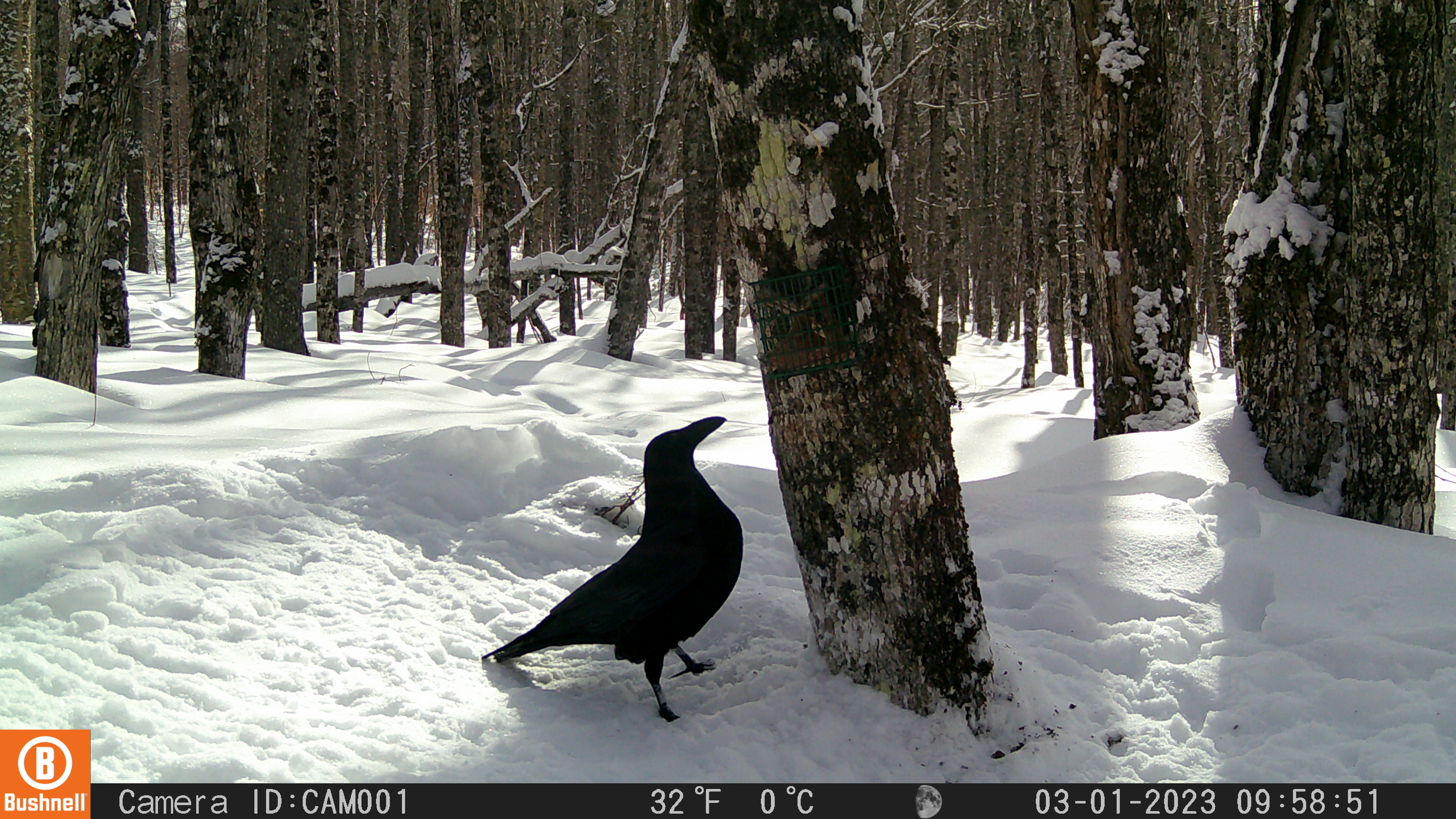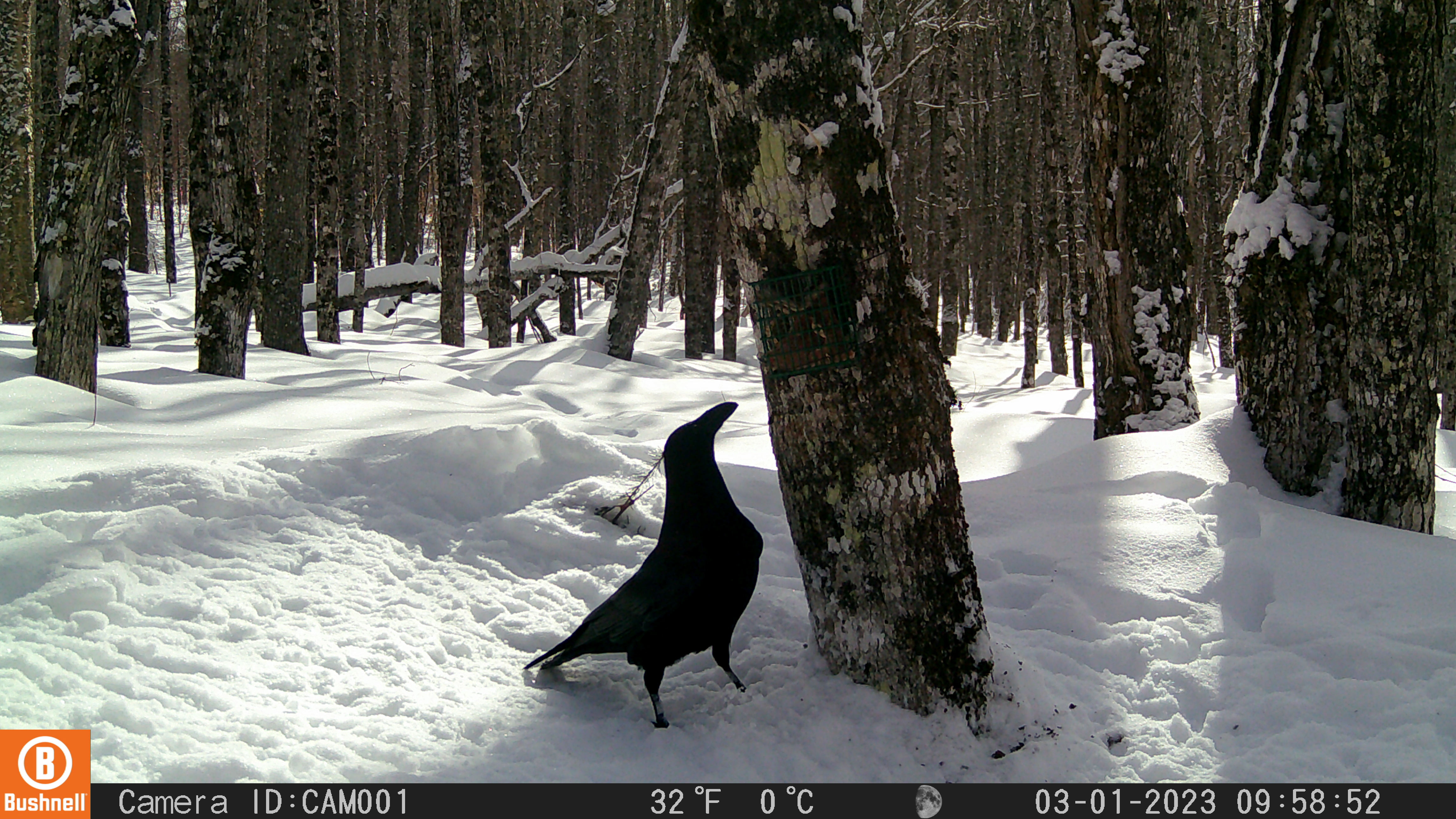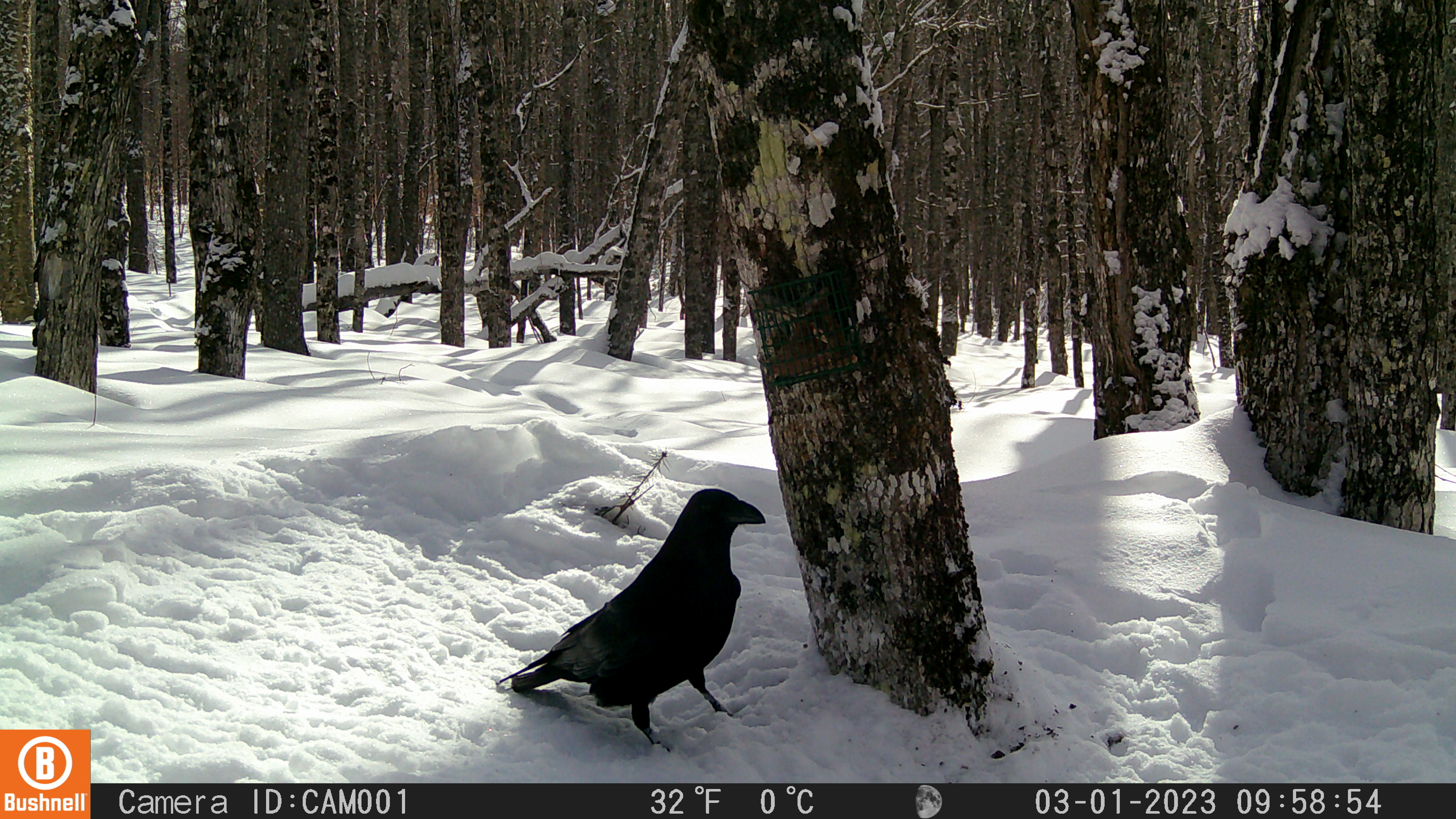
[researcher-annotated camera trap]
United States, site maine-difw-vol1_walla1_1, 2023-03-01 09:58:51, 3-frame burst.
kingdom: Animalia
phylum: Chordata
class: Aves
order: Passeriformes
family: Corvidae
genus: Corvus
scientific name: Corvus corax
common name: common raven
Common raven (Corvus corax).